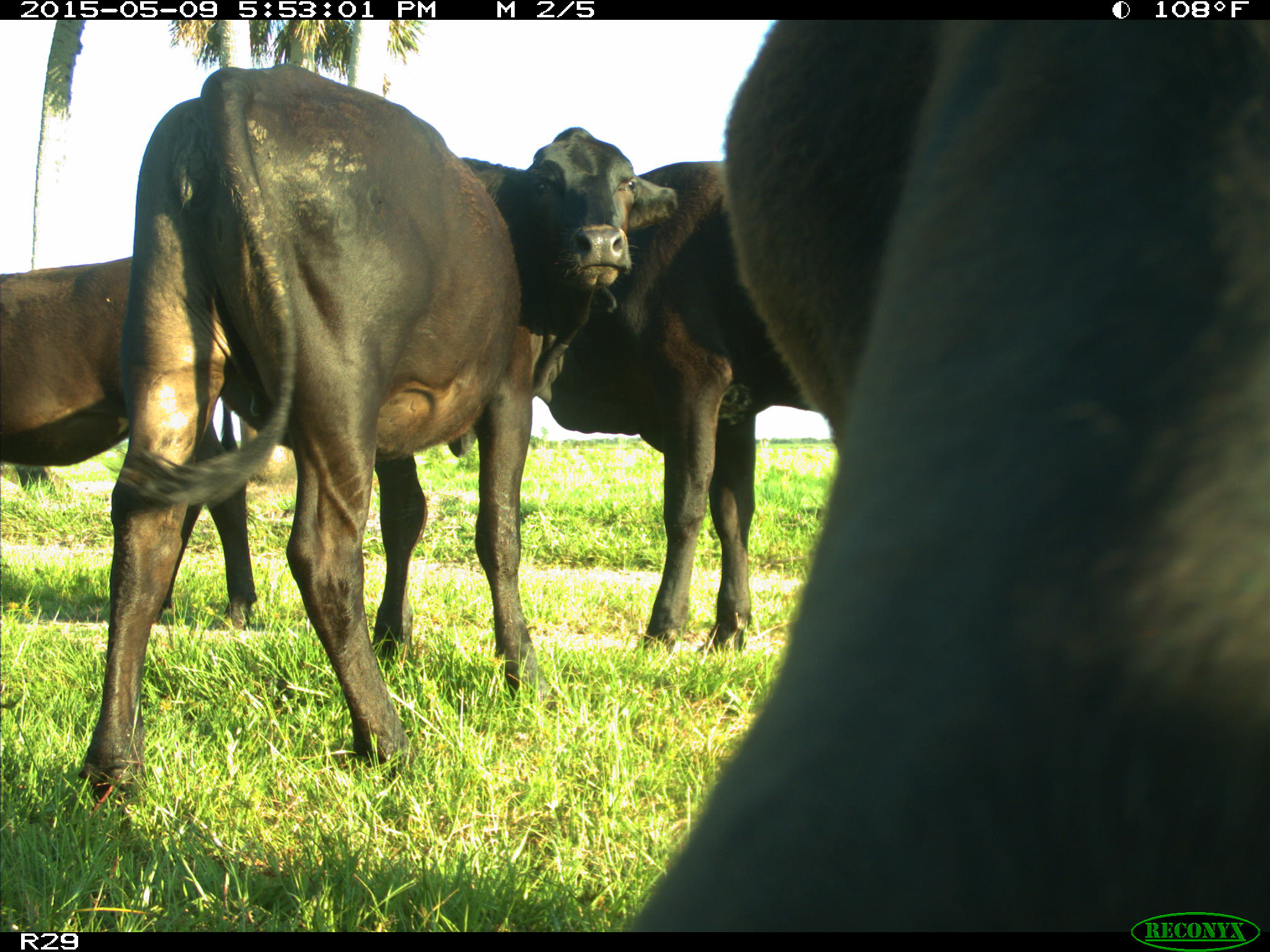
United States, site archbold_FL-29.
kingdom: Animalia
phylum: Chordata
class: Mammalia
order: Artiodactyla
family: Bovidae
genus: Bos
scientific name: Bos taurus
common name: domestic cow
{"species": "Bos taurus (domestic cow)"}